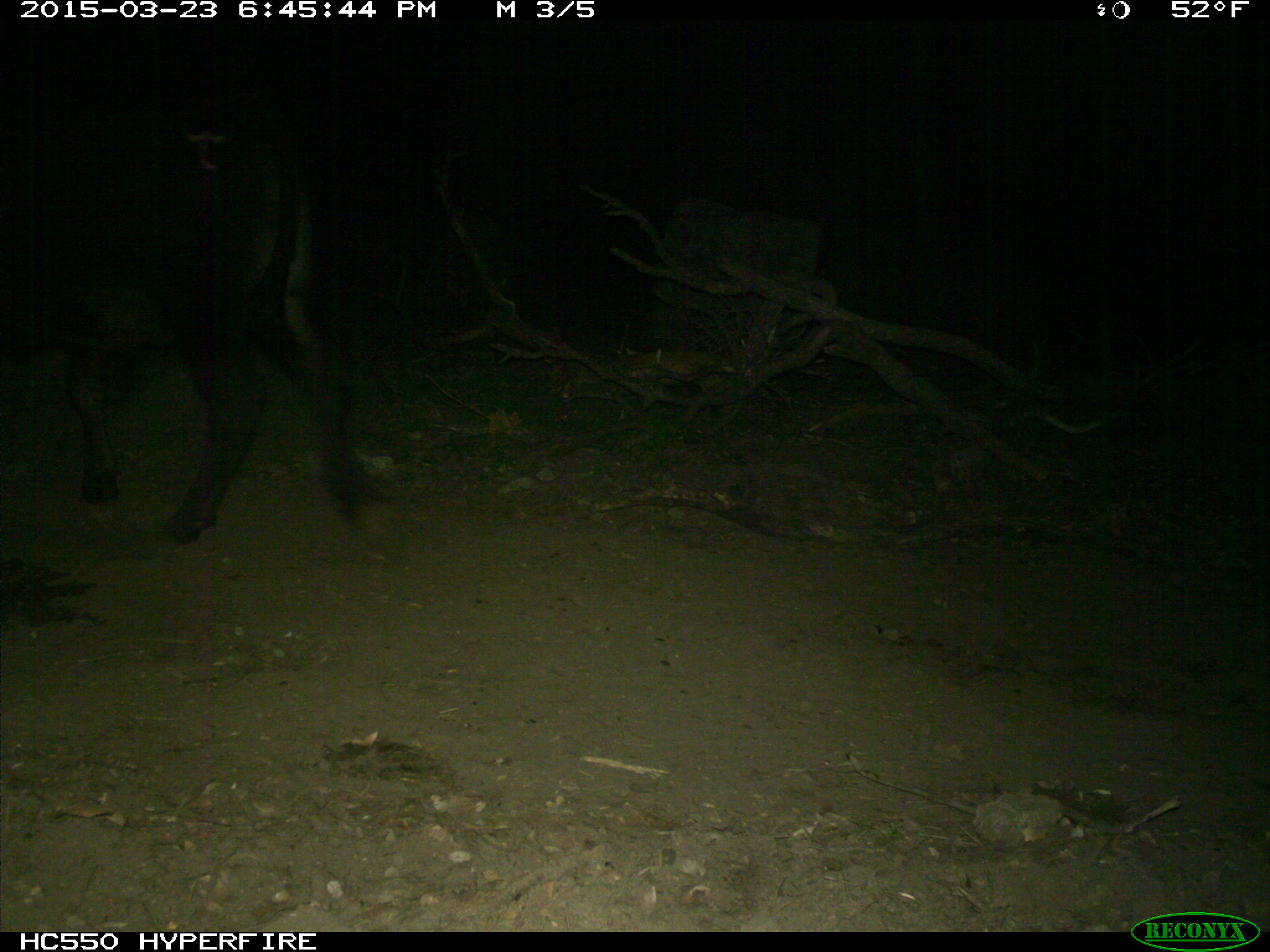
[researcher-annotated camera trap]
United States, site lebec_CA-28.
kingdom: Animalia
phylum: Chordata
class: Mammalia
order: Artiodactyla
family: Bovidae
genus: Bos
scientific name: Bos taurus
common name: domestic cow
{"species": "Bos taurus (domestic cow)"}